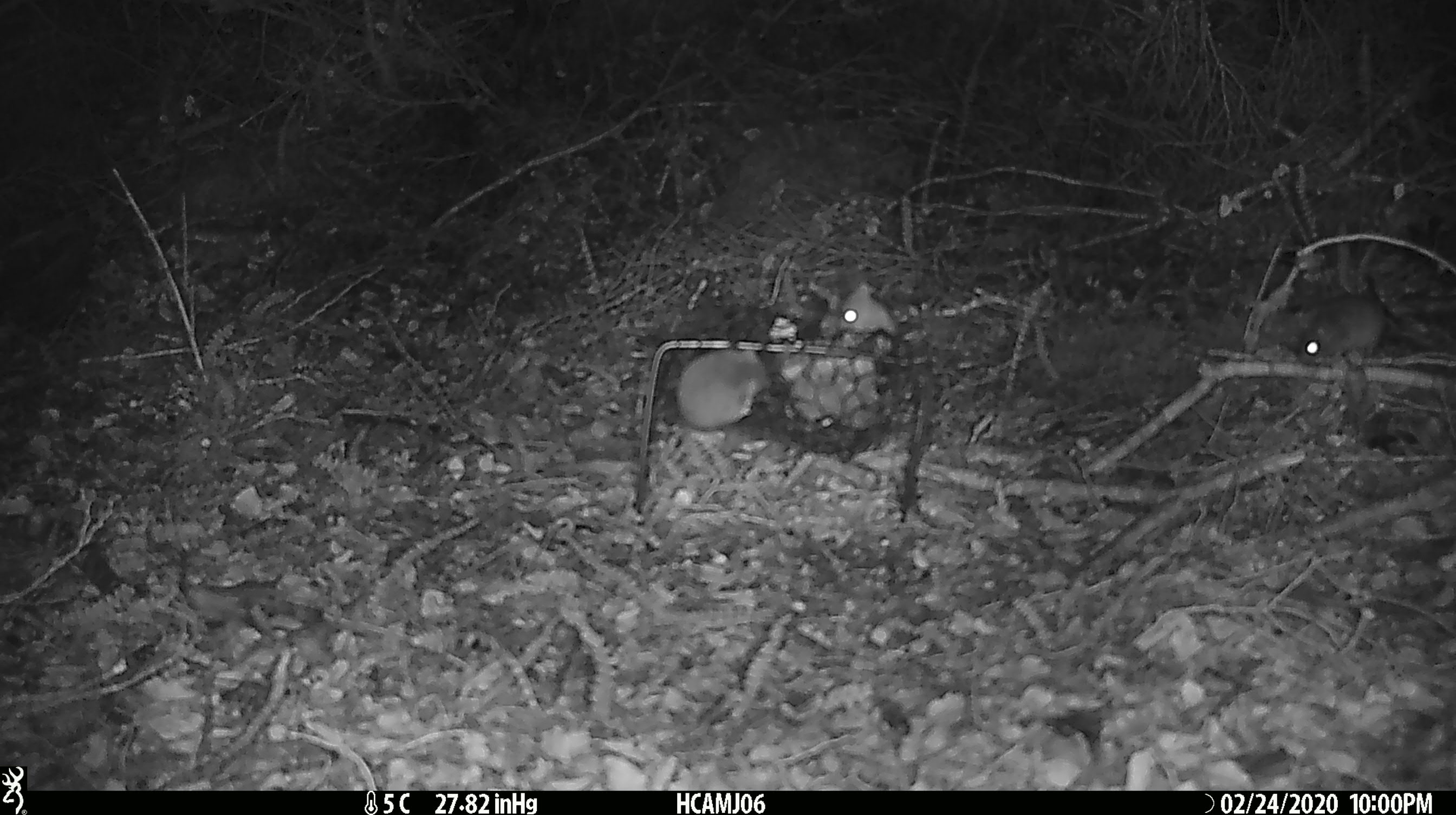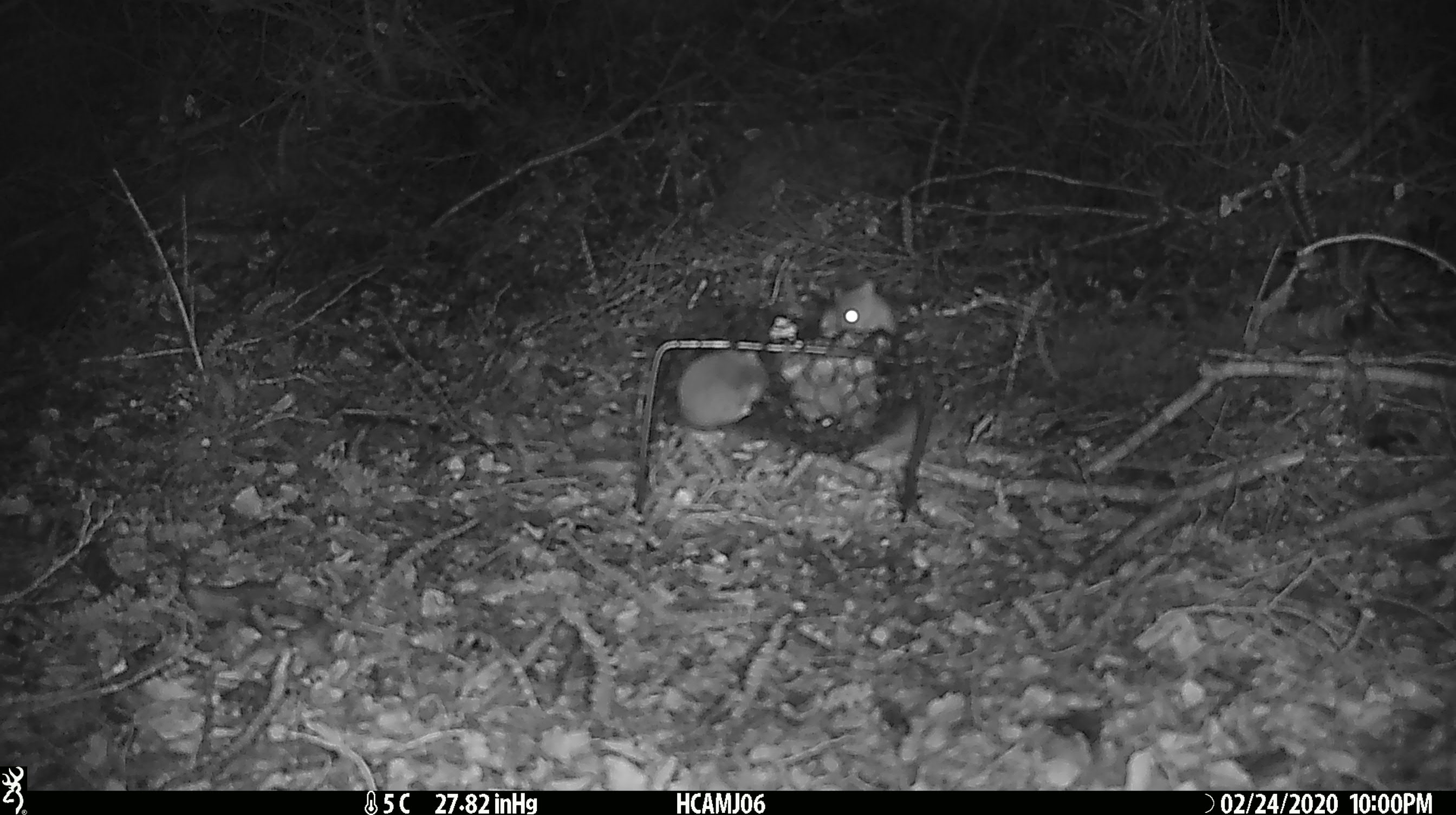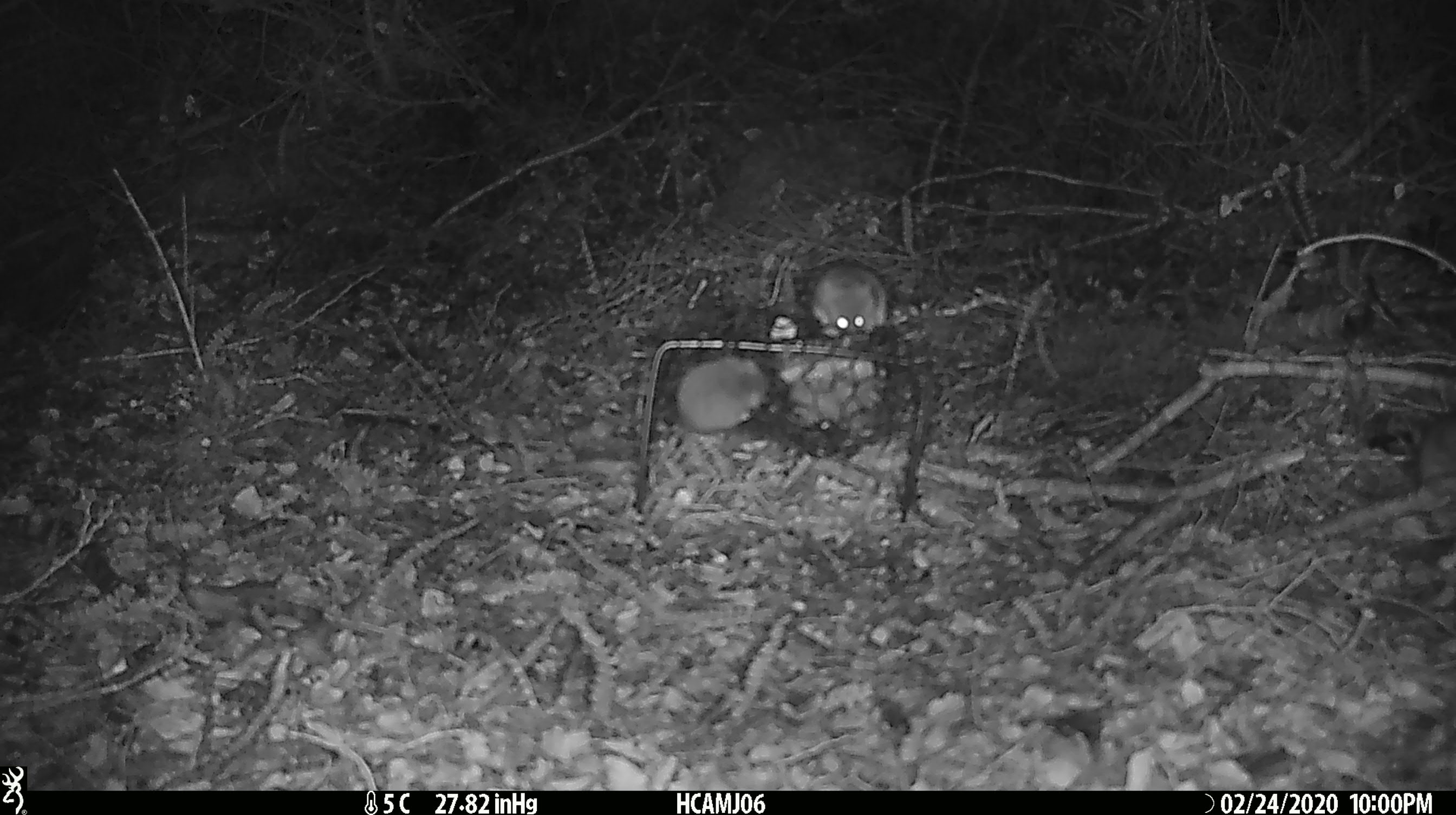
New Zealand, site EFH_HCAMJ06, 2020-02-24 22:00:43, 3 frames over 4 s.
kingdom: Animalia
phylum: Chordata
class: Mammalia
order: Rodentia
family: Muridae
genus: Mus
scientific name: Mus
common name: mouse